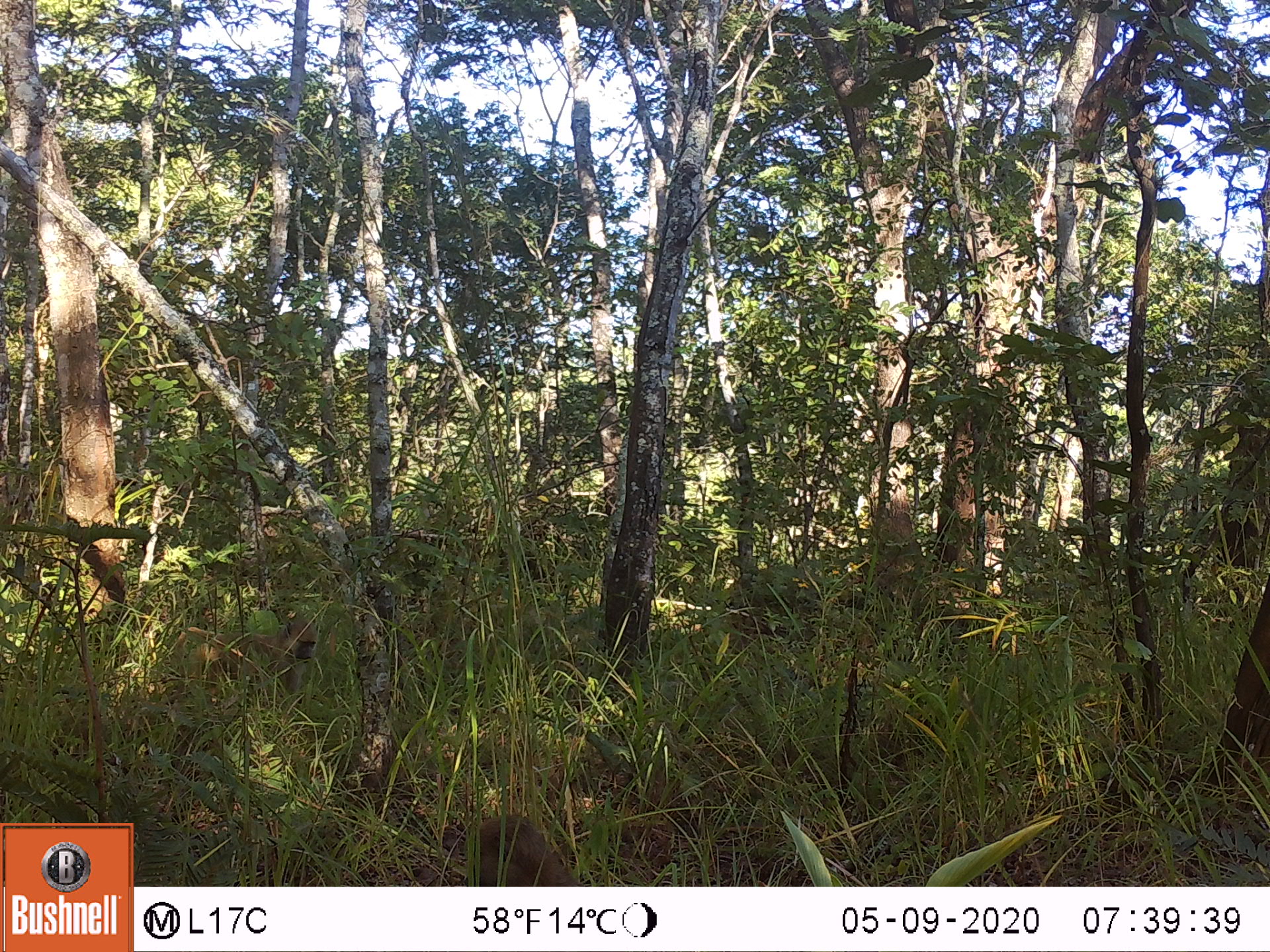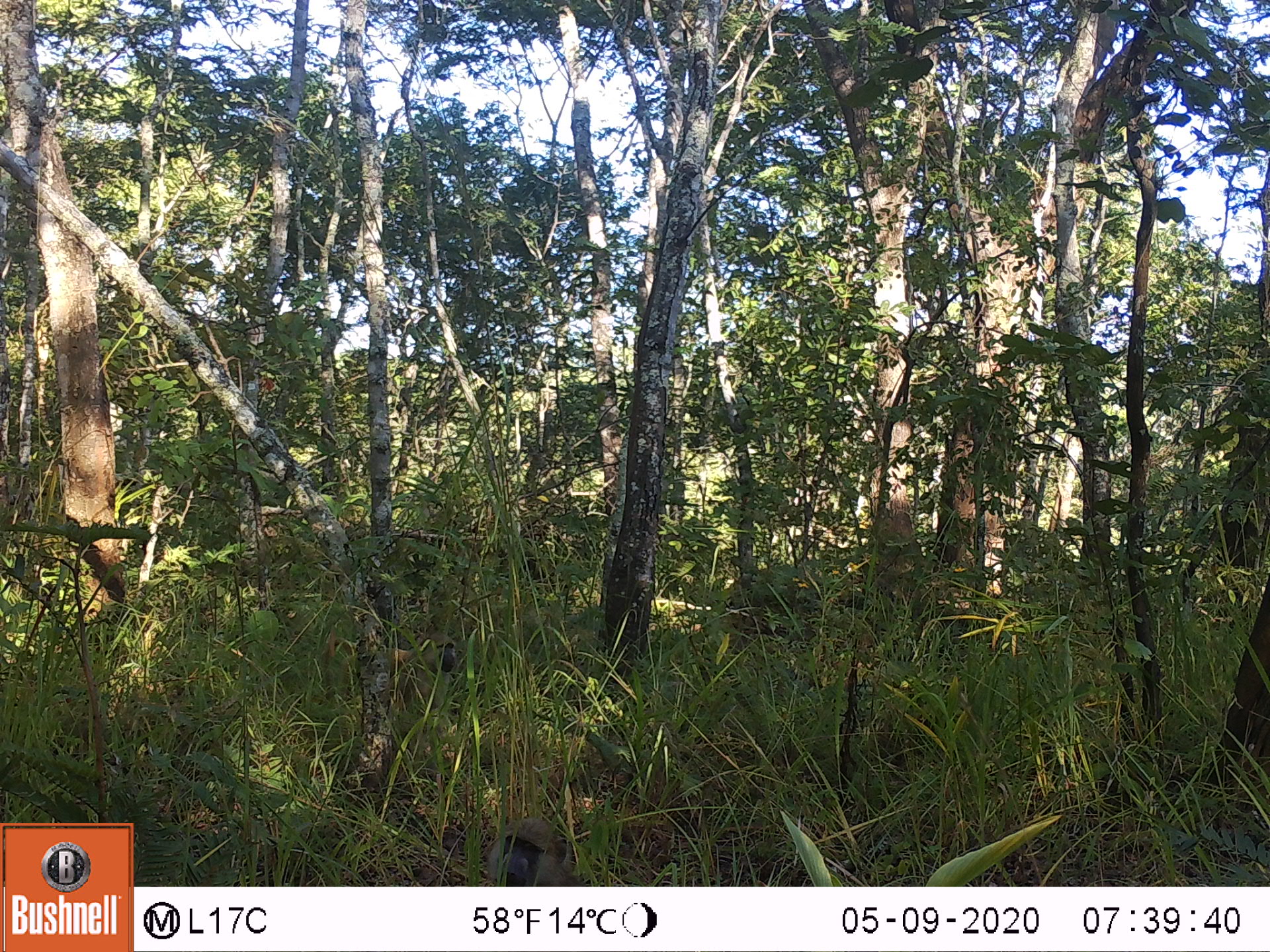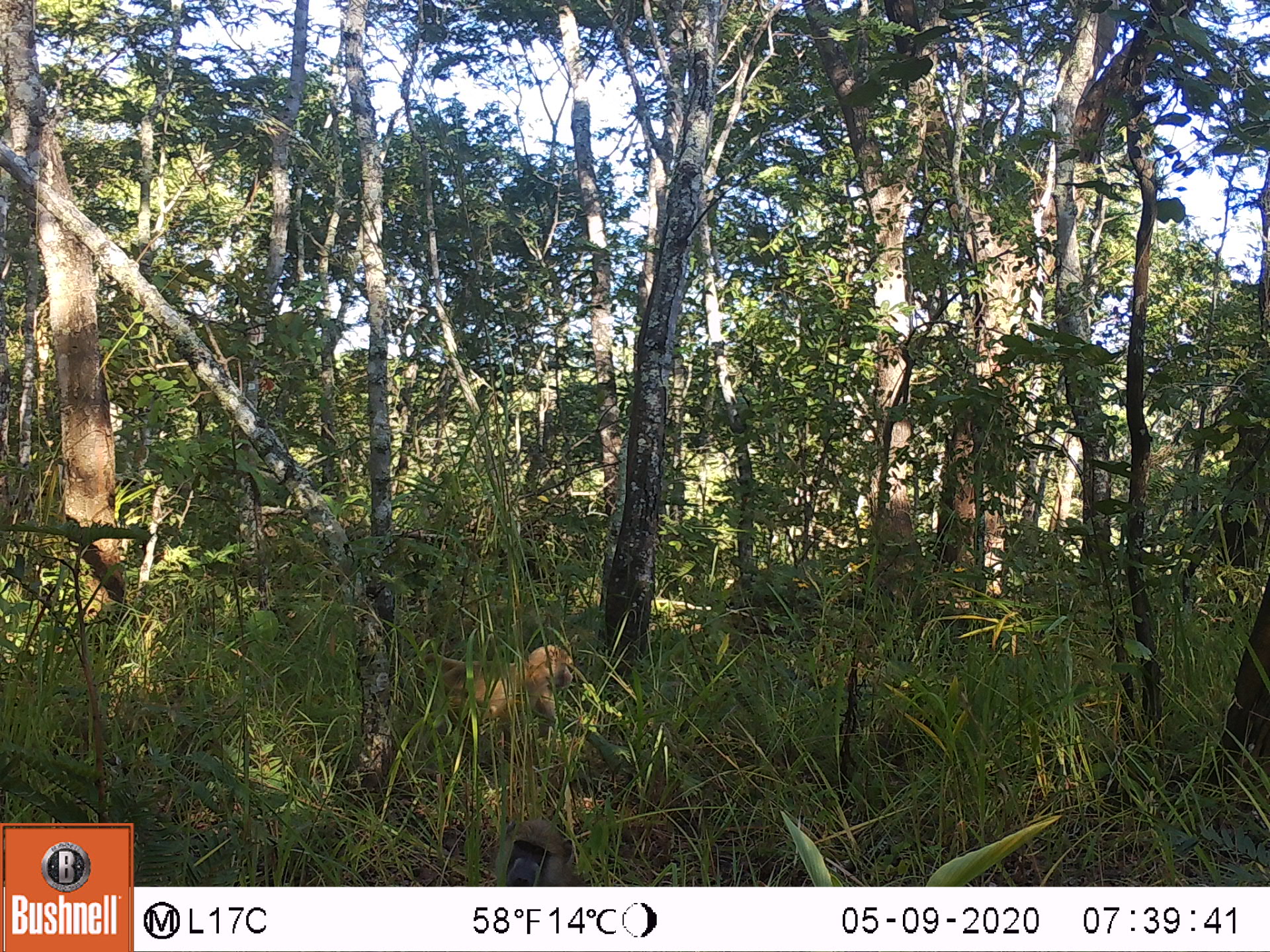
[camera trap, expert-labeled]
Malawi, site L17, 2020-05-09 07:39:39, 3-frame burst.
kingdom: Animalia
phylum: Chordata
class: Mammalia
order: Primates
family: Cercopithecidae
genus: Papio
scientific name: Papio cynocephalus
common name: yellow baboon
Yellow baboon (Papio cynocephalus), count 1.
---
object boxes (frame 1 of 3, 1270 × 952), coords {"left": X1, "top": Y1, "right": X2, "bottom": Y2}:
yellow baboon: {"left": 152, "top": 611, "right": 320, "bottom": 713}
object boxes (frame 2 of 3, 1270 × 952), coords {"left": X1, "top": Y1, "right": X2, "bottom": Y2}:
yellow baboon: {"left": 327, "top": 621, "right": 467, "bottom": 727}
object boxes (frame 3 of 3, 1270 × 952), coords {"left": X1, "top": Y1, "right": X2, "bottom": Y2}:
yellow baboon: {"left": 393, "top": 638, "right": 587, "bottom": 776}